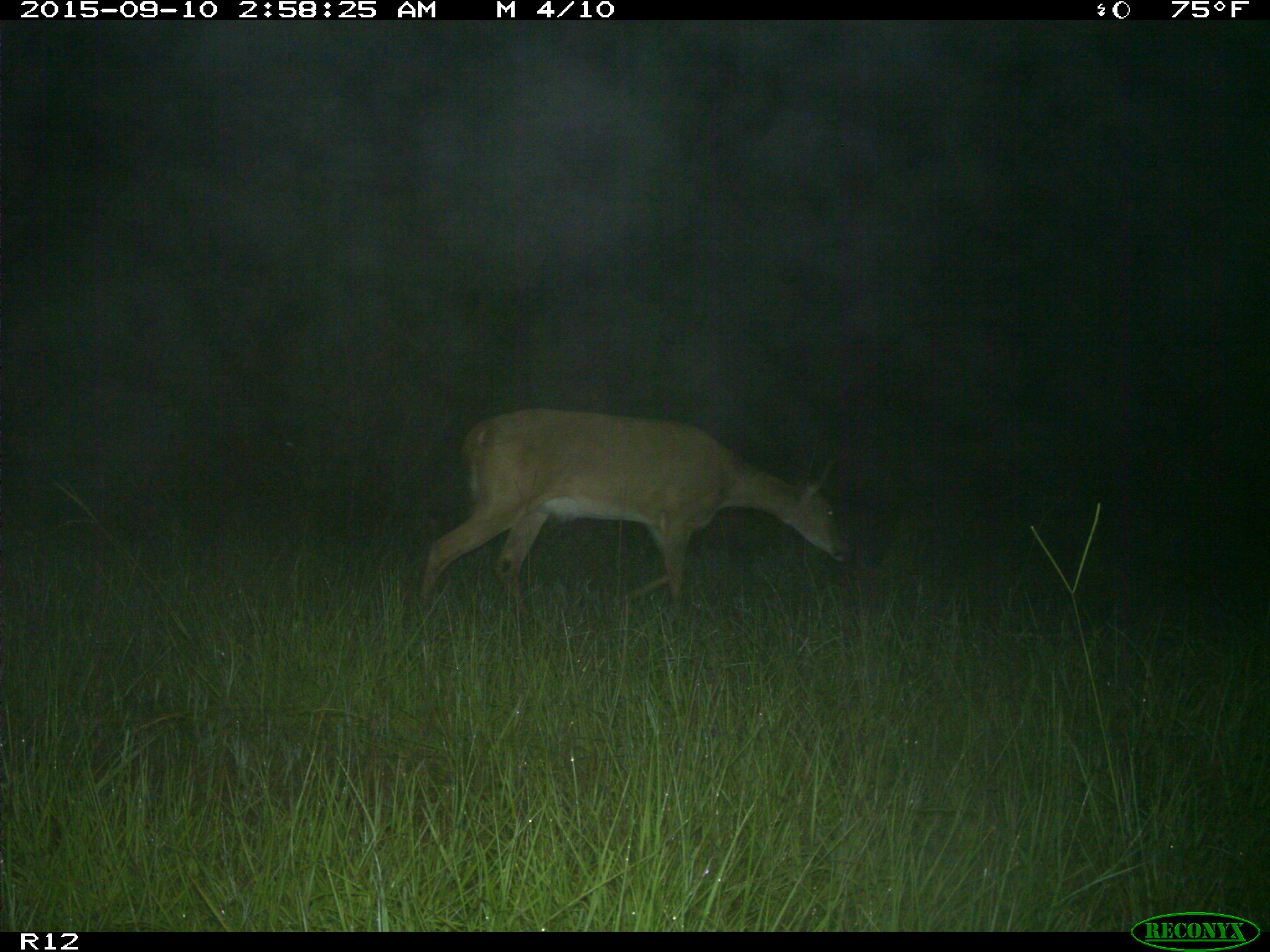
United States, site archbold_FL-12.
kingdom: Animalia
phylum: Chordata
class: Mammalia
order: Artiodactyla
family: Cervidae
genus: Odocoileus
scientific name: Odocoileus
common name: deer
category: unidentified deer